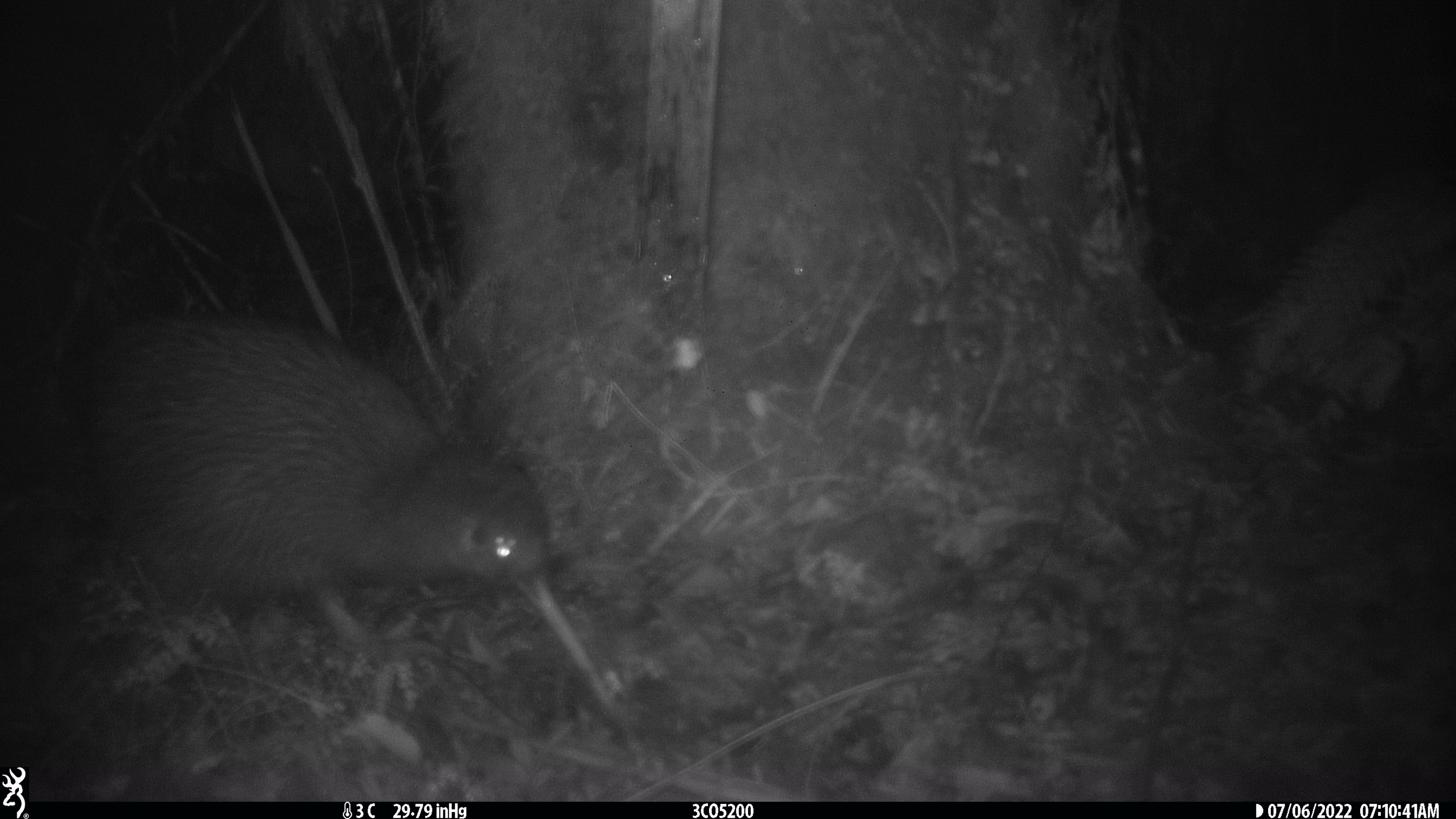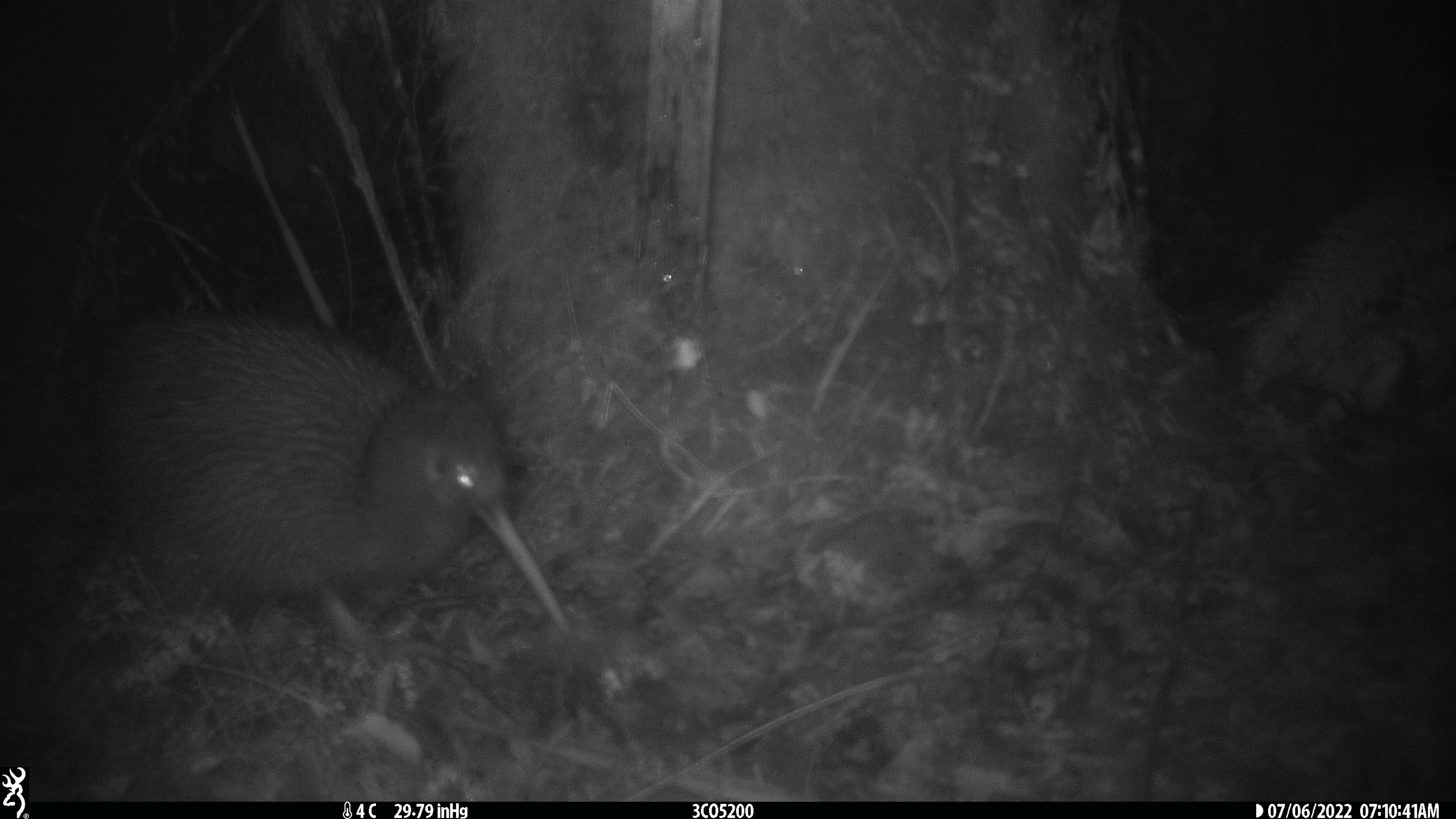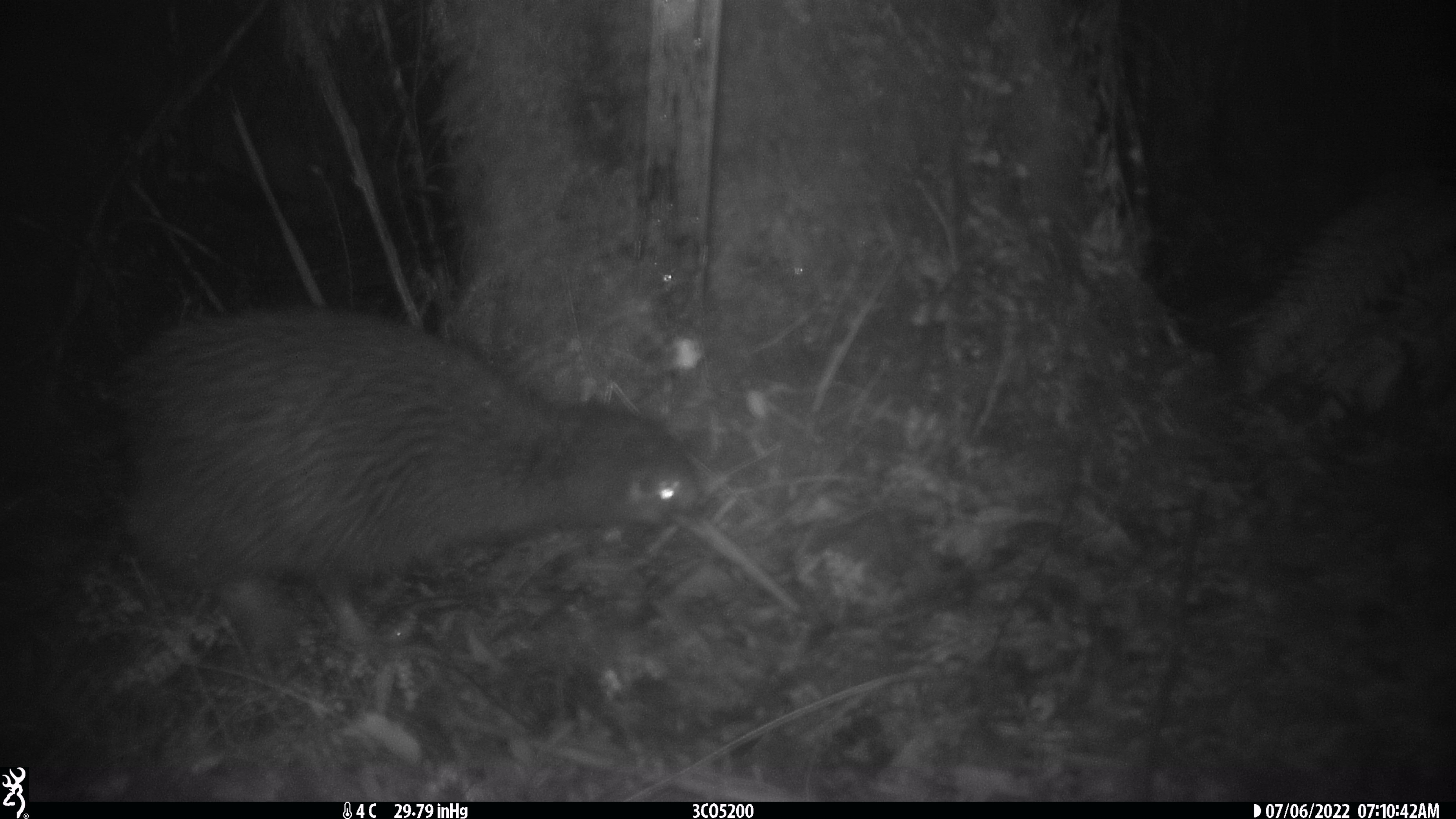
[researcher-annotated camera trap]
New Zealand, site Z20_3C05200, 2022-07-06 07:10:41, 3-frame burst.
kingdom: Animalia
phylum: Chordata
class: Aves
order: Apterygiformes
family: Apterygidae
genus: Apteryx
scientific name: Apteryx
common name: kiwi